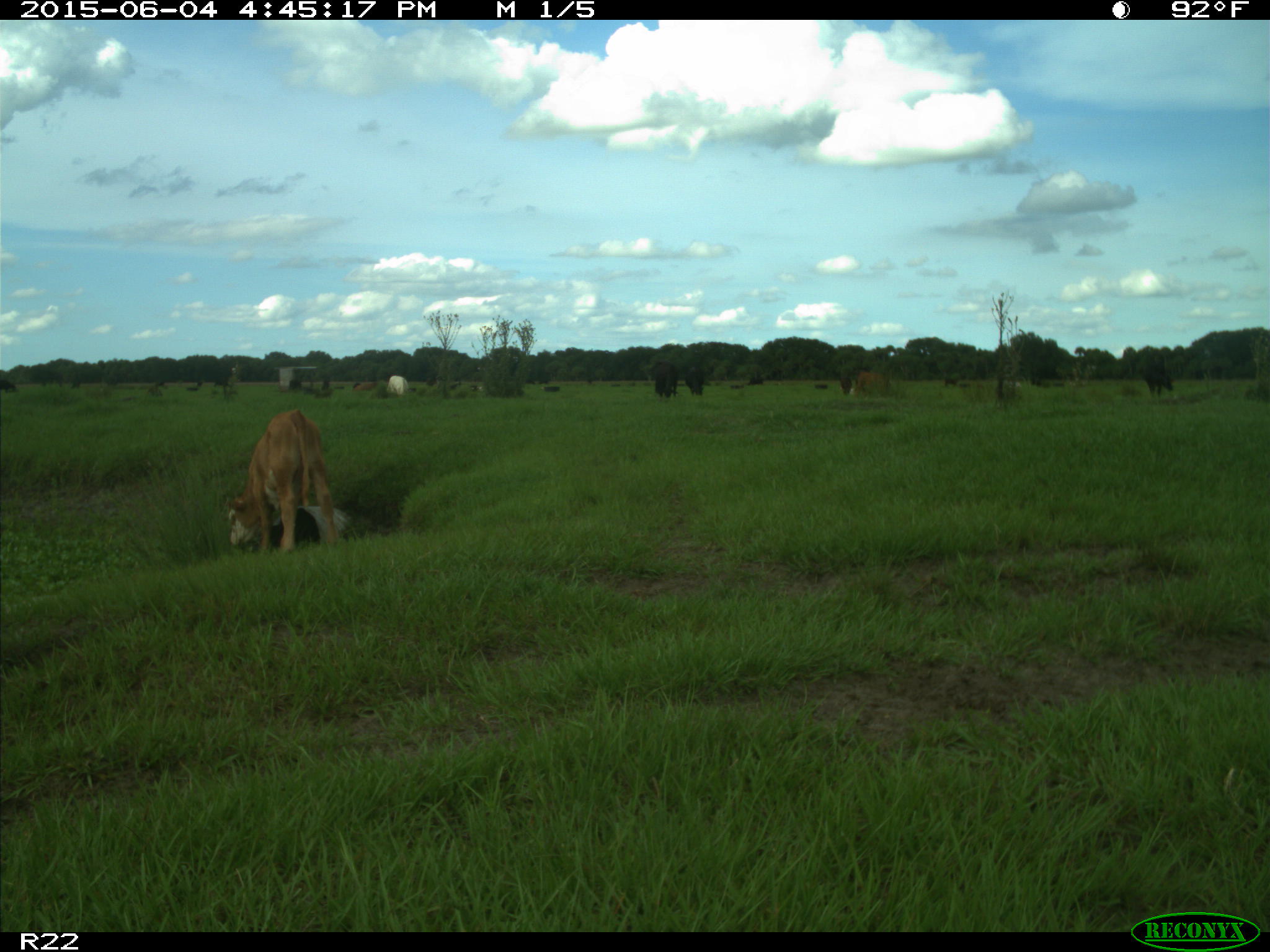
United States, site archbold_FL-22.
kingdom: Animalia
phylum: Chordata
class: Mammalia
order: Artiodactyla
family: Bovidae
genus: Bos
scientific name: Bos taurus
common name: domestic cow